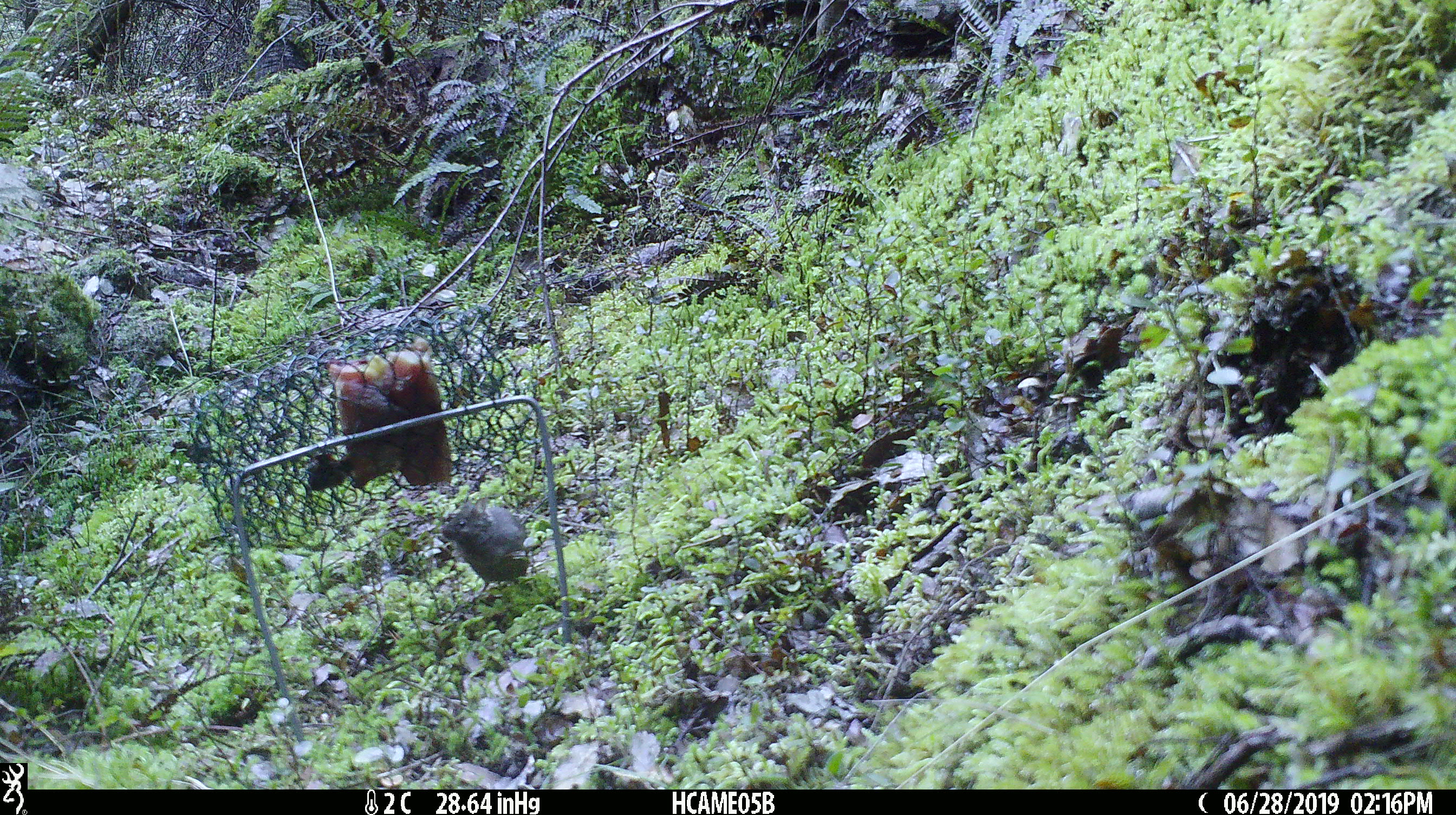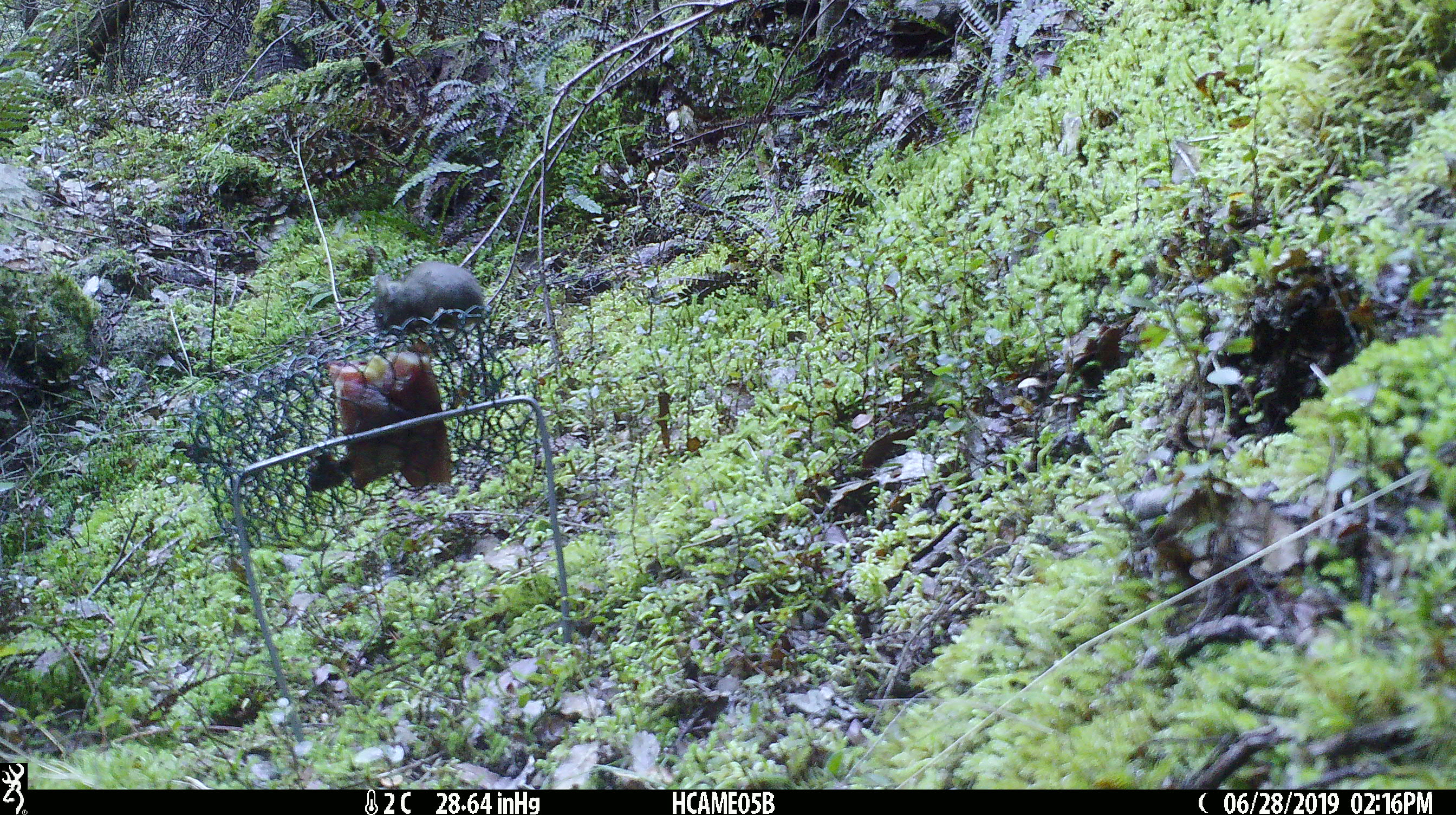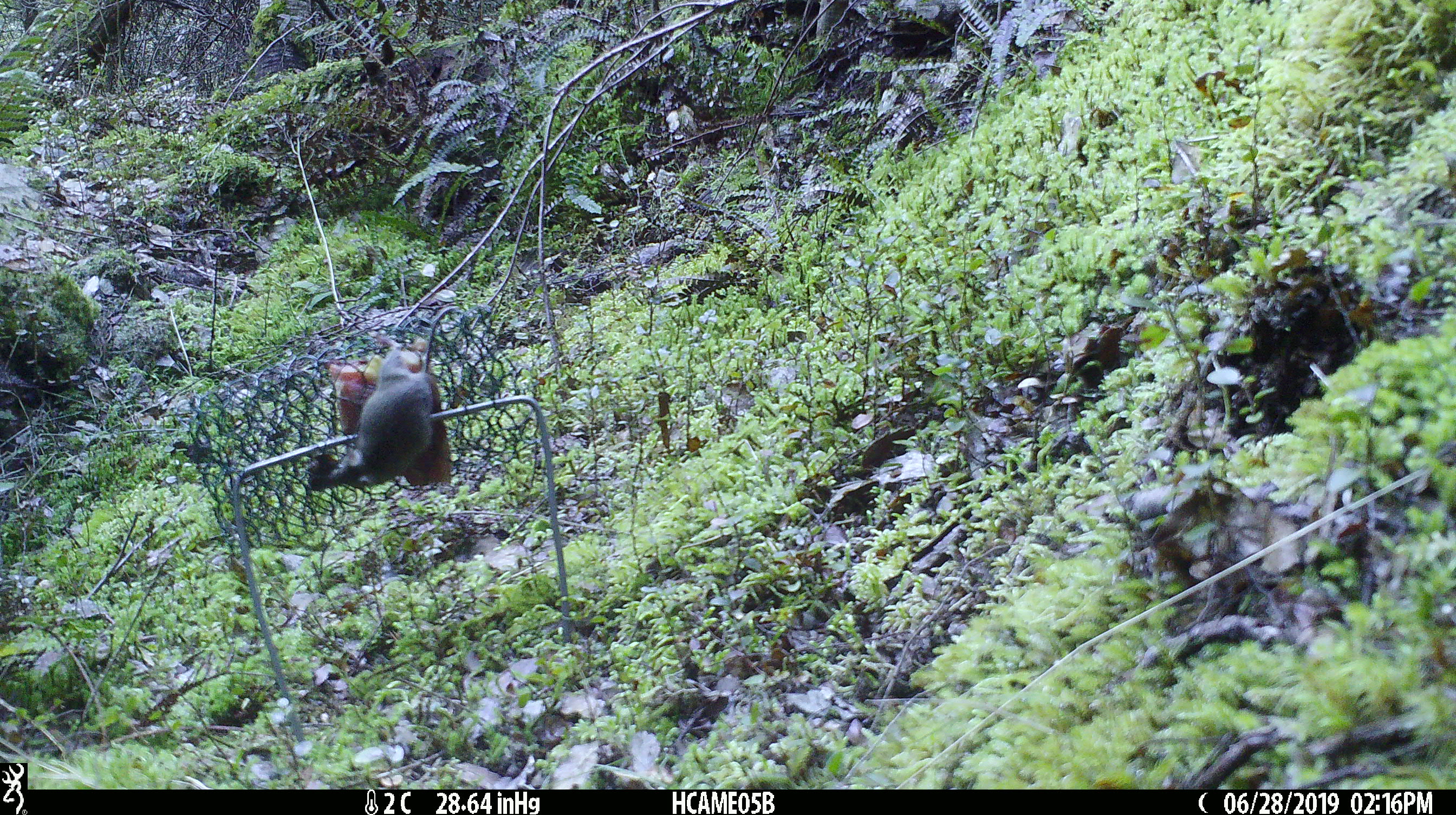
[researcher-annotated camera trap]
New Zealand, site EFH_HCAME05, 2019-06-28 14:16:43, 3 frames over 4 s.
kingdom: Animalia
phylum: Chordata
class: Mammalia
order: Rodentia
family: Muridae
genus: Mus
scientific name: Mus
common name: mouse